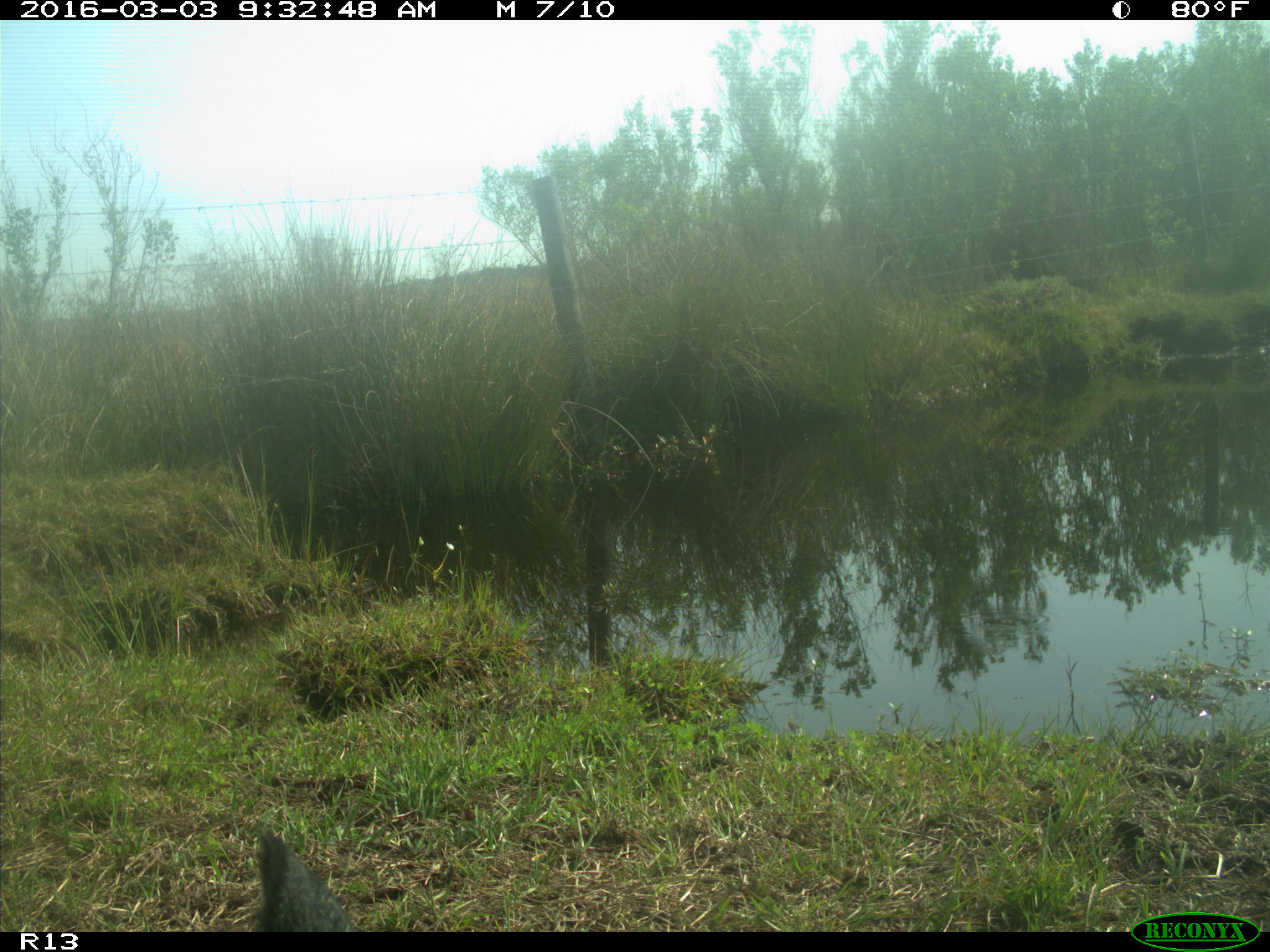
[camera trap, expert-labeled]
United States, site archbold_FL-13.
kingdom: Animalia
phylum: Chordata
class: Mammalia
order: Artiodactyla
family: Bovidae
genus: Bos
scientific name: Bos taurus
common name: domestic cow